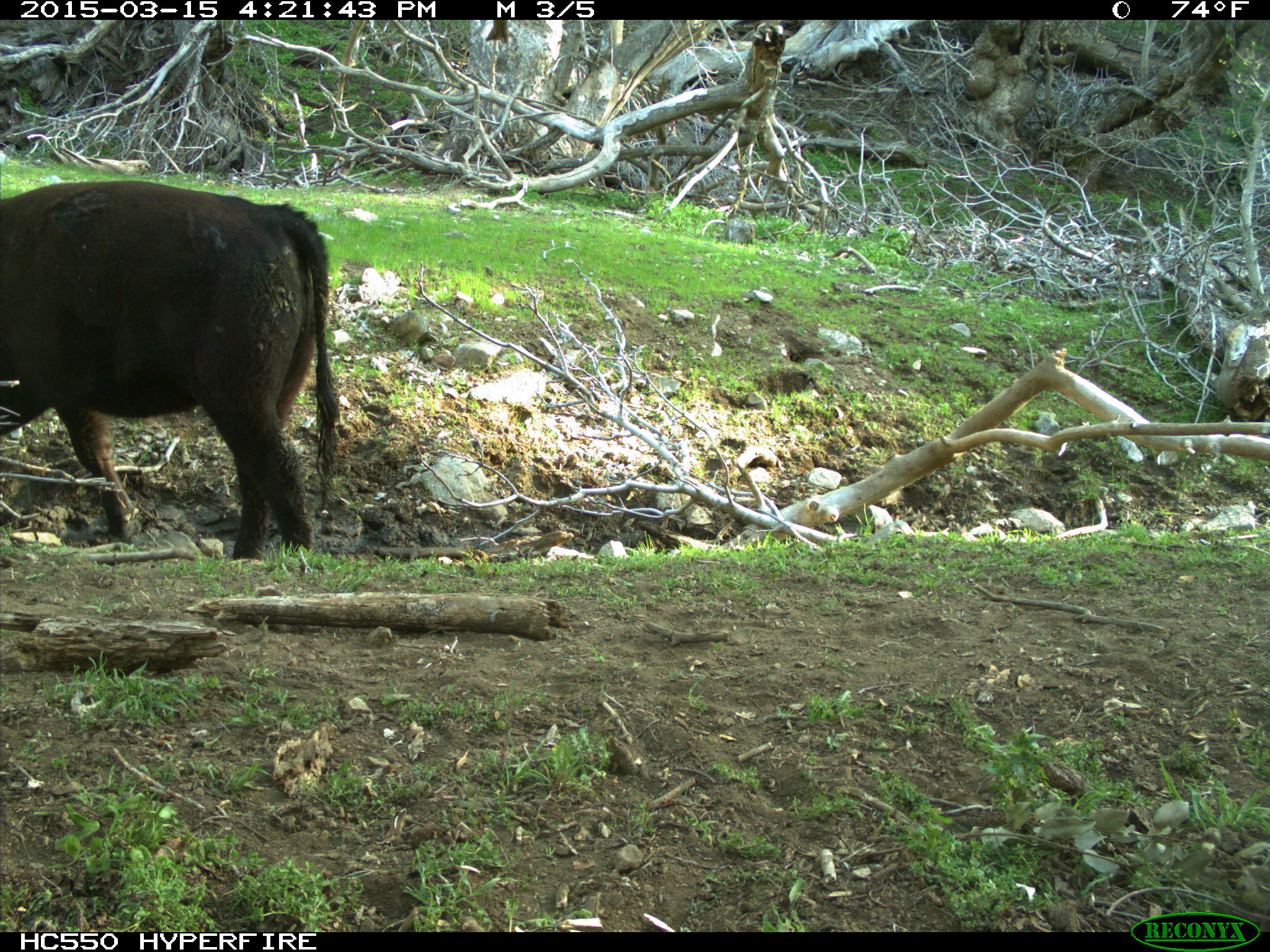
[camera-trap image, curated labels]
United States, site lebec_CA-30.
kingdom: Animalia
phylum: Chordata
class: Mammalia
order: Artiodactyla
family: Bovidae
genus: Bos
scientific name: Bos taurus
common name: domestic cow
Bos taurus (domestic cow).